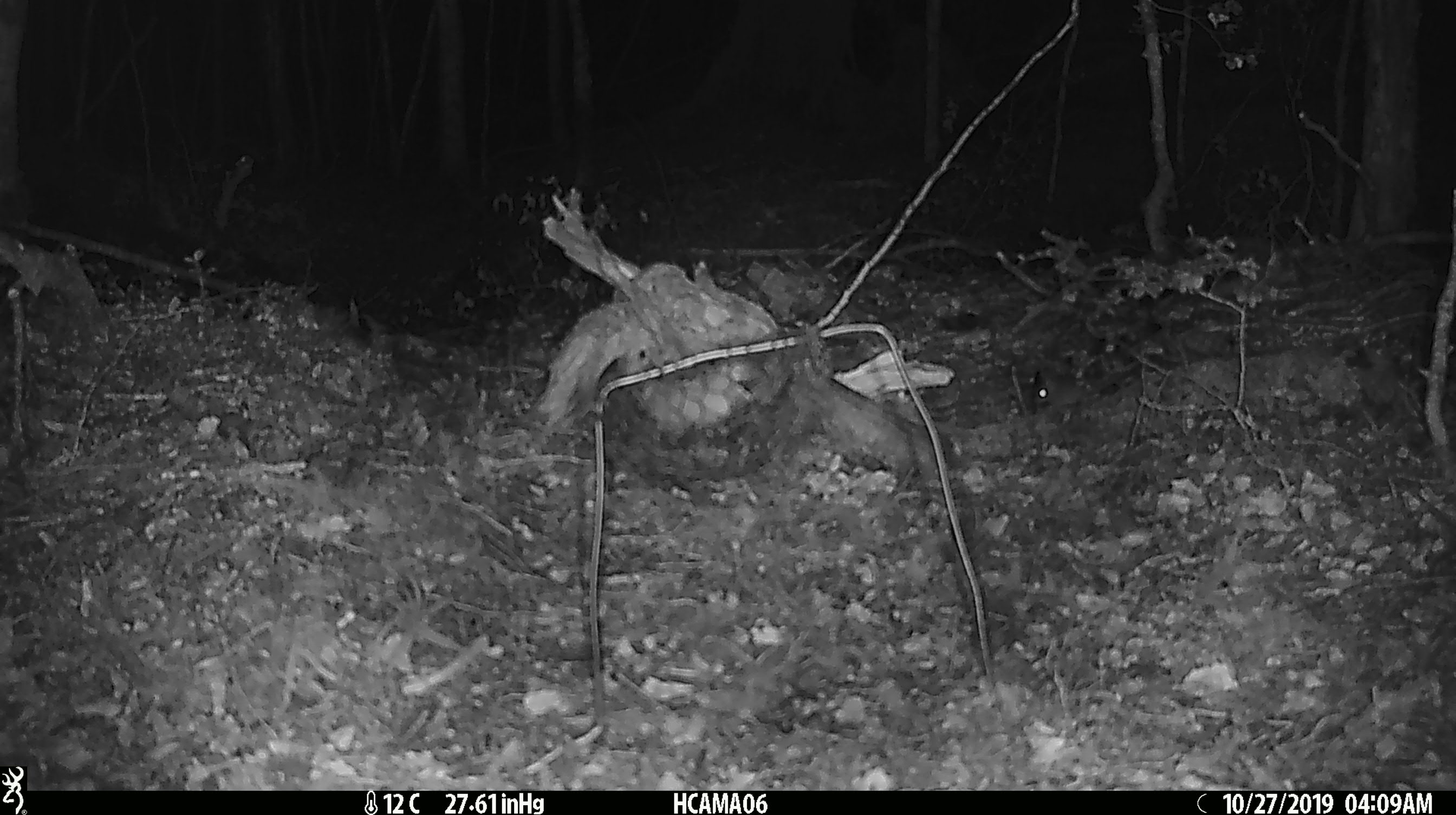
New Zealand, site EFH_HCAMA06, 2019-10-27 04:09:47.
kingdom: Animalia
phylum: Chordata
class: Mammalia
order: Rodentia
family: Muridae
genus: Mus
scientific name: Mus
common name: mouse